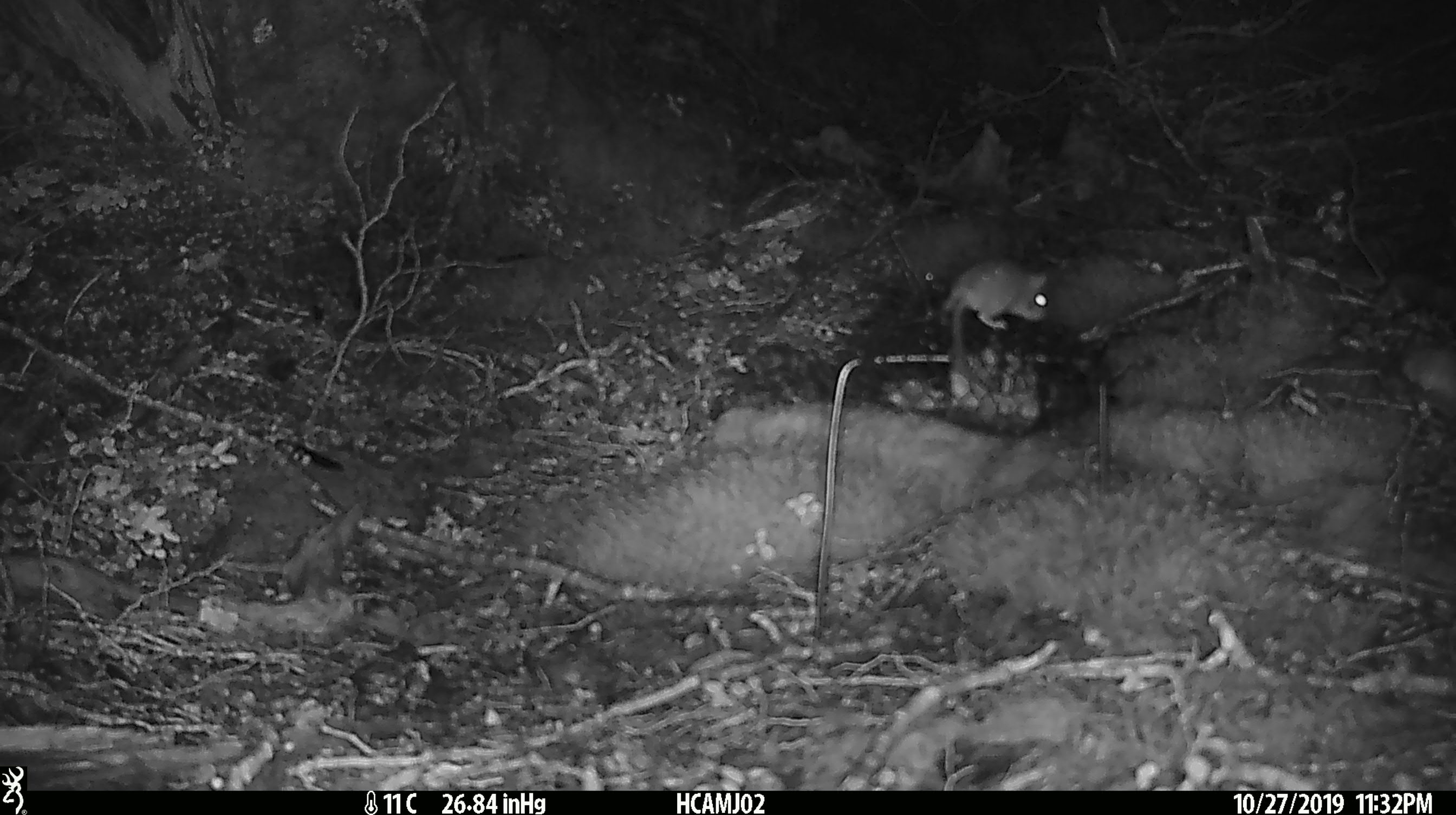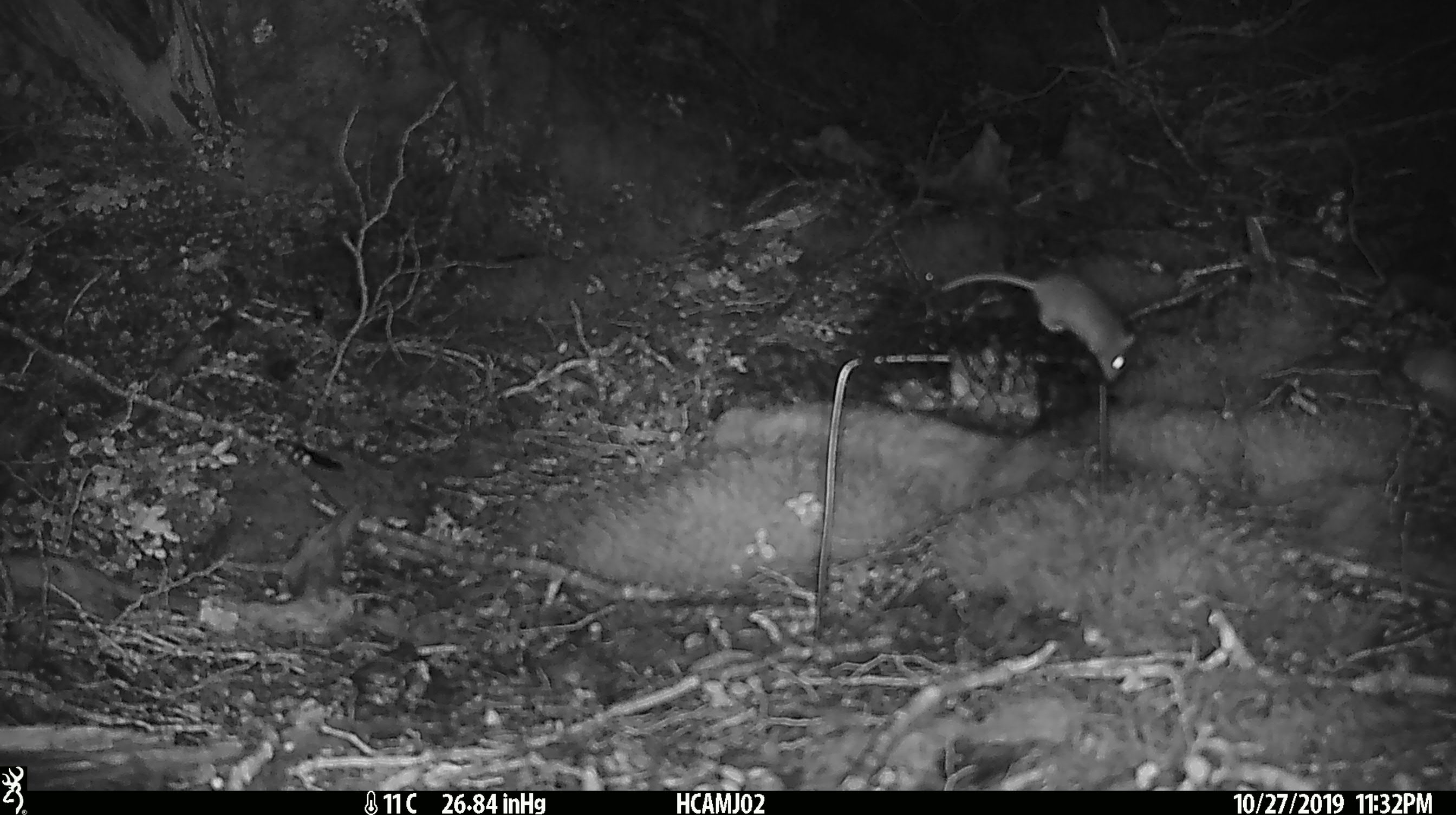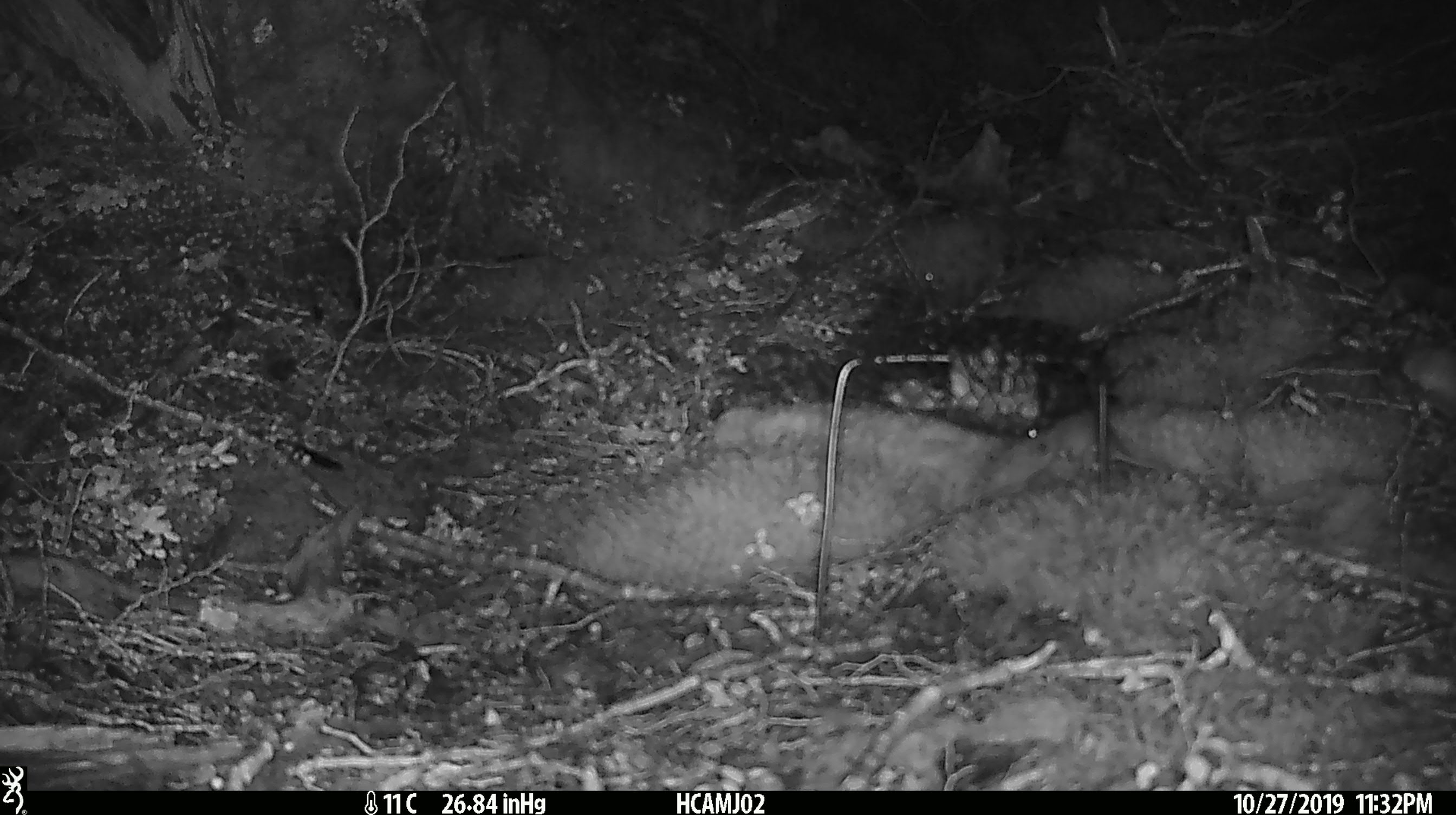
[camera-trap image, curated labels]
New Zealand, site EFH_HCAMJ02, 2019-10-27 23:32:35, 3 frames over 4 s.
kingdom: Animalia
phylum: Chordata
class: Mammalia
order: Rodentia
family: Muridae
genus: Mus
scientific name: Mus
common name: mouse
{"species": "mouse (Mus)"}